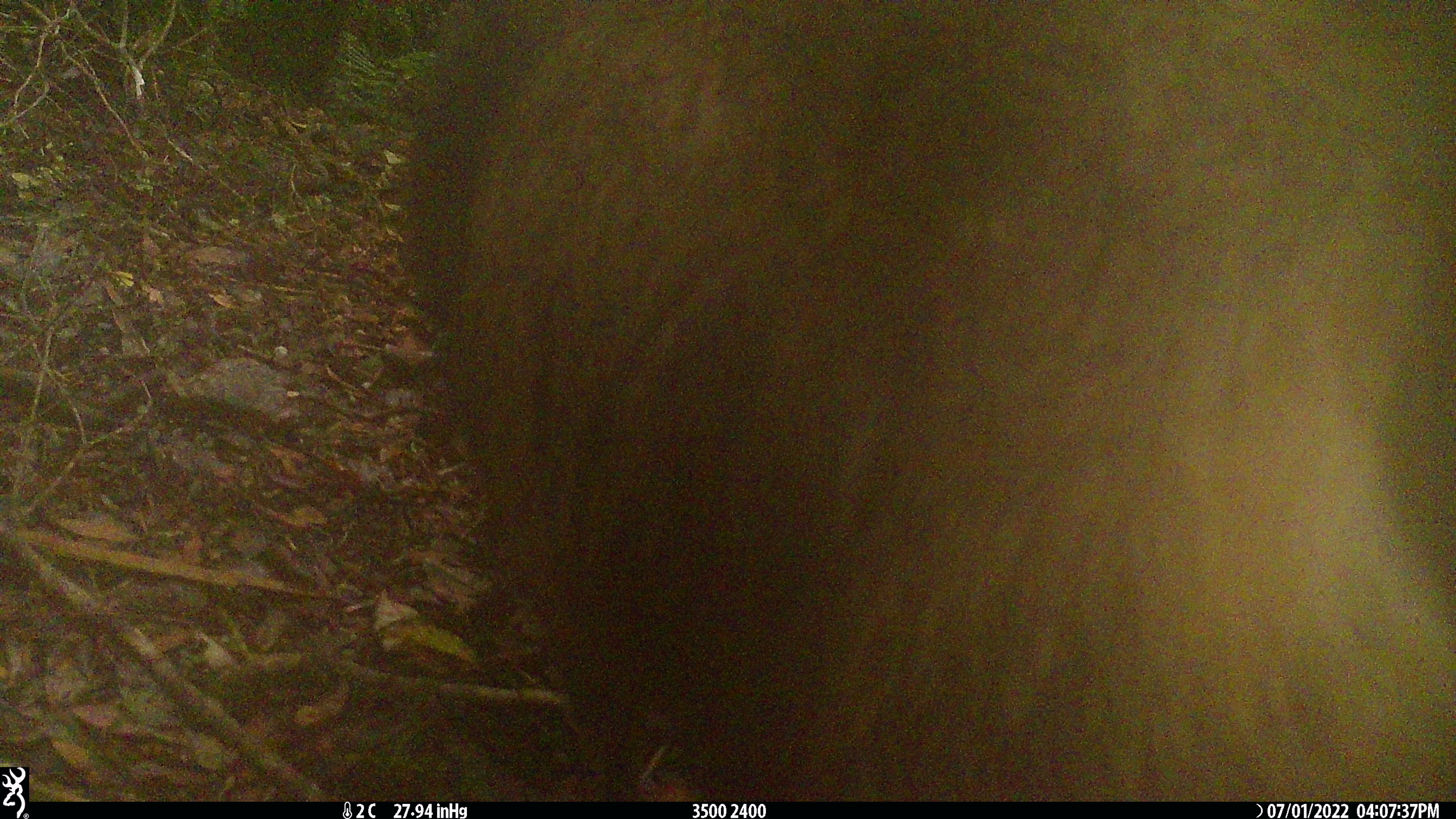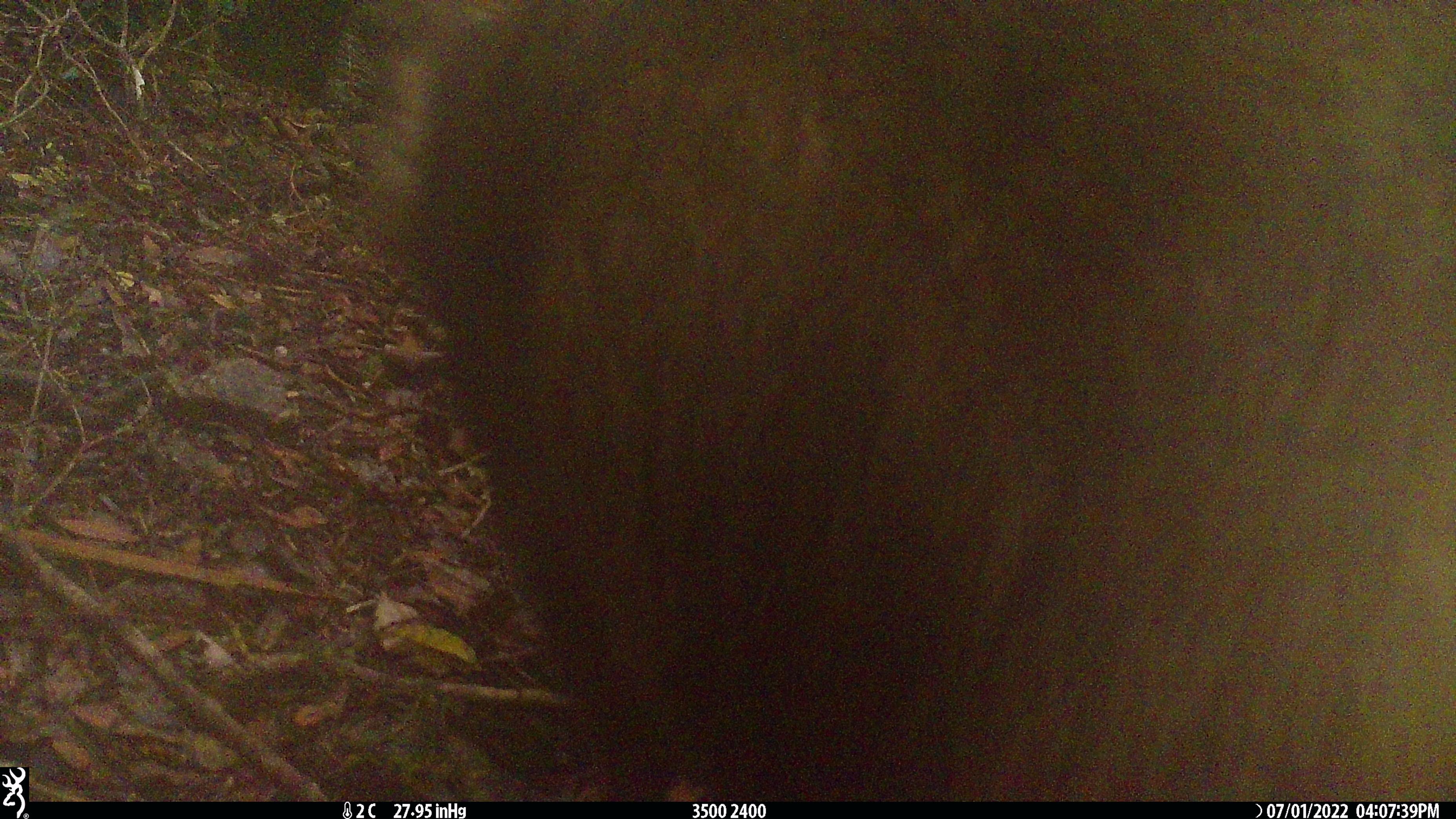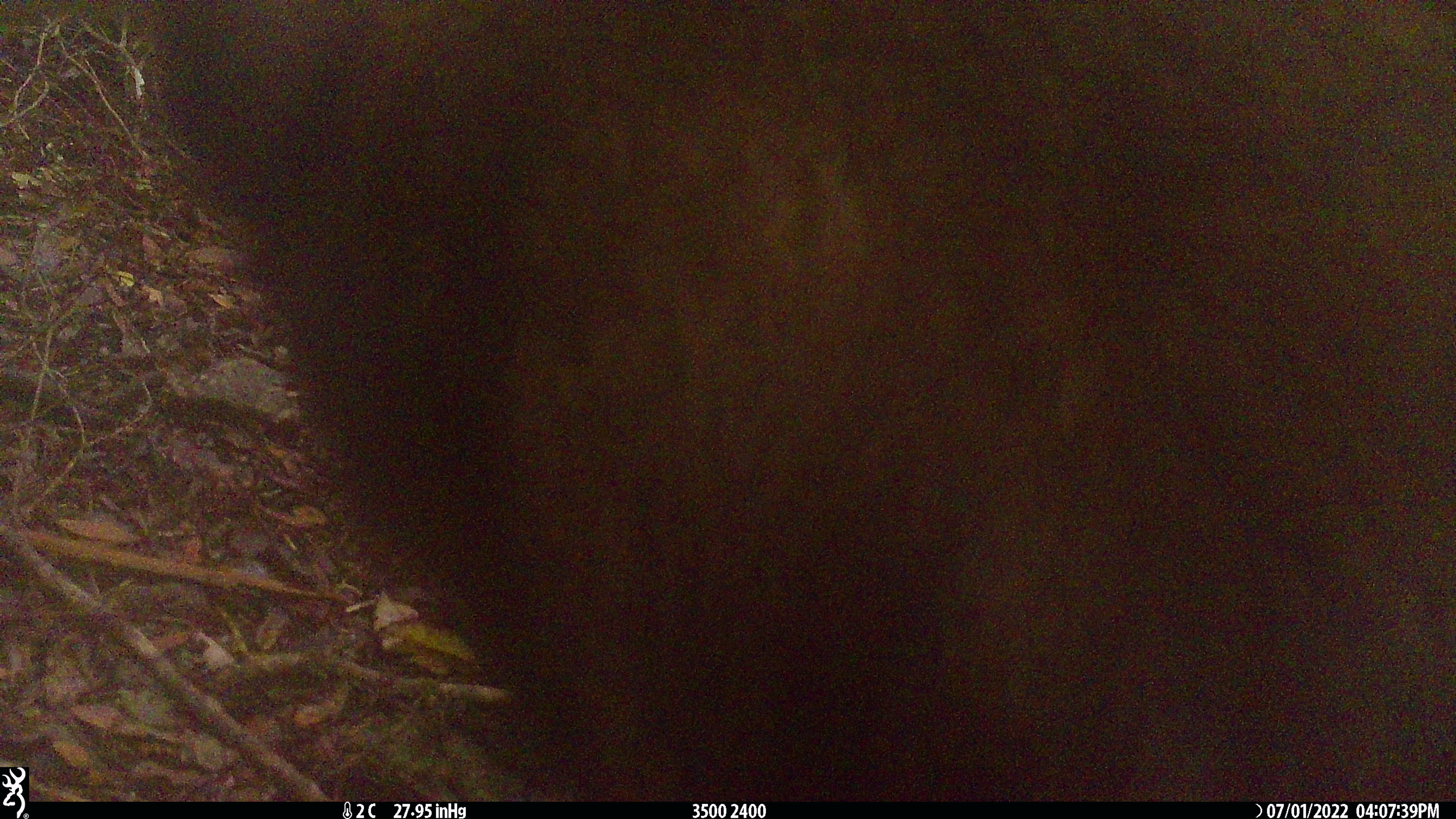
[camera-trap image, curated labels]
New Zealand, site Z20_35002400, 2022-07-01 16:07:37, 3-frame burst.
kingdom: Animalia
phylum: Chordata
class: Mammalia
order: Artiodactyla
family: Bovidae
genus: Rupicapra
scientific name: Rupicapra rupicapra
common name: alpine chamois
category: chamois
Chamois (alpine chamois) (Rupicapra rupicapra).